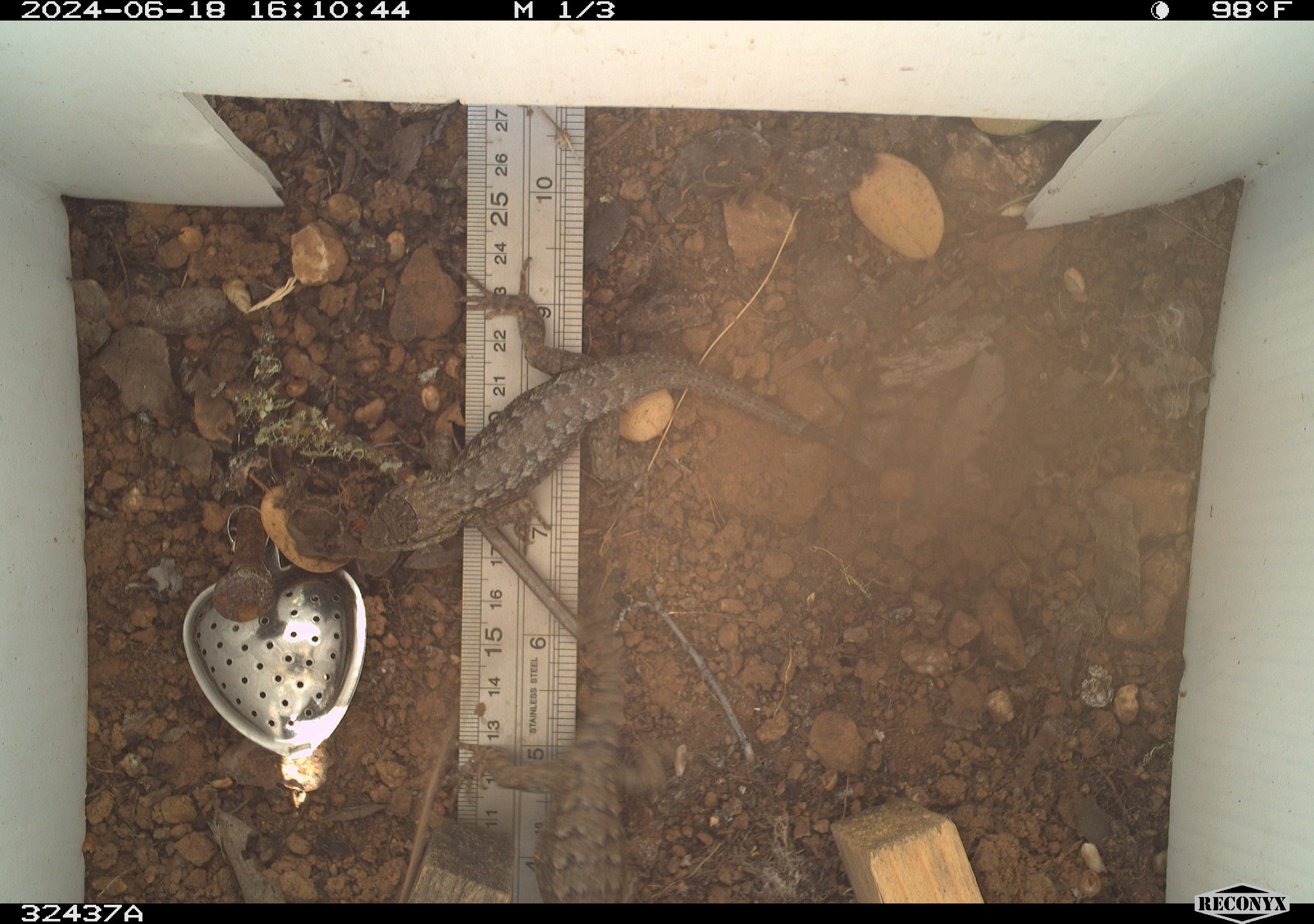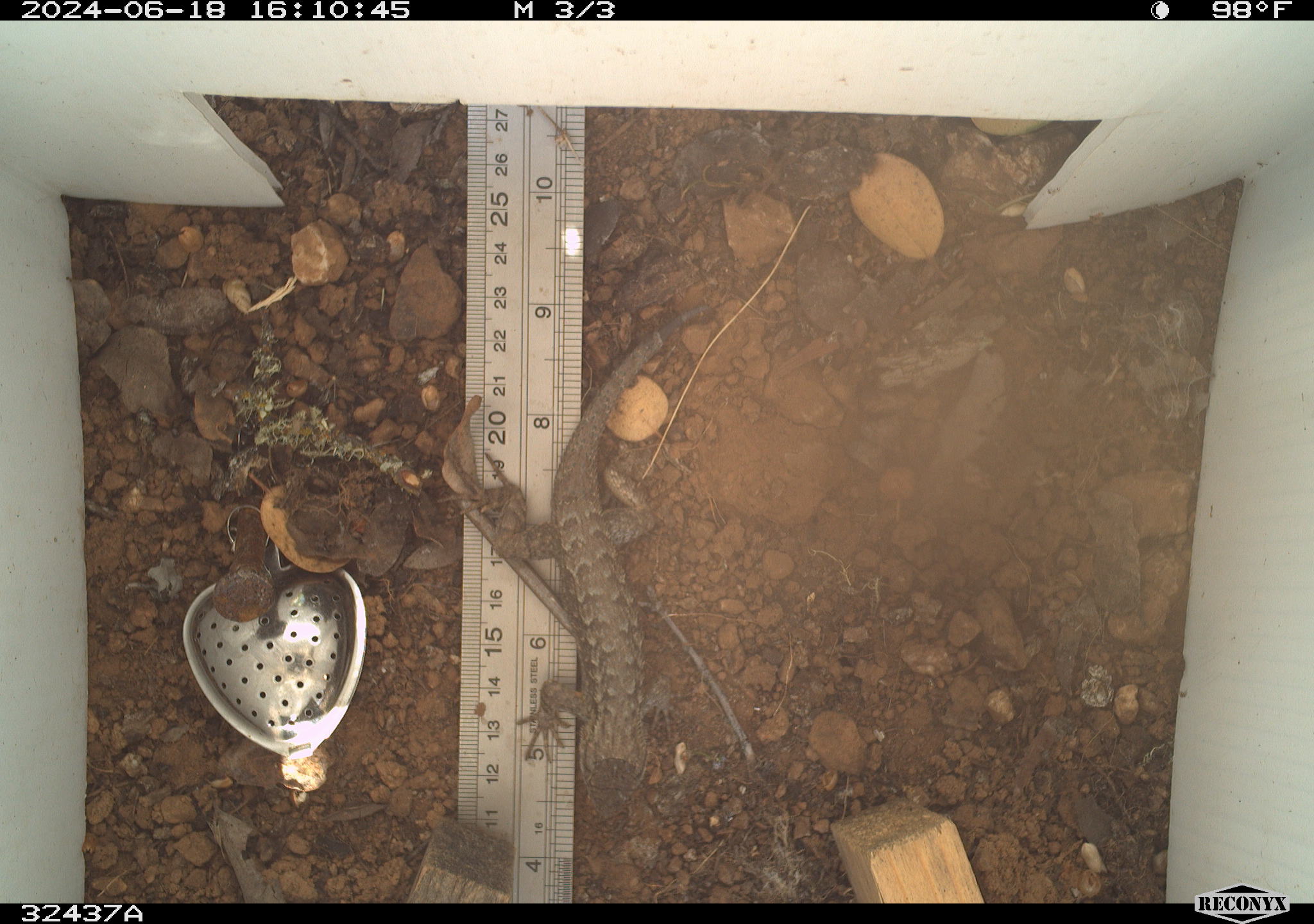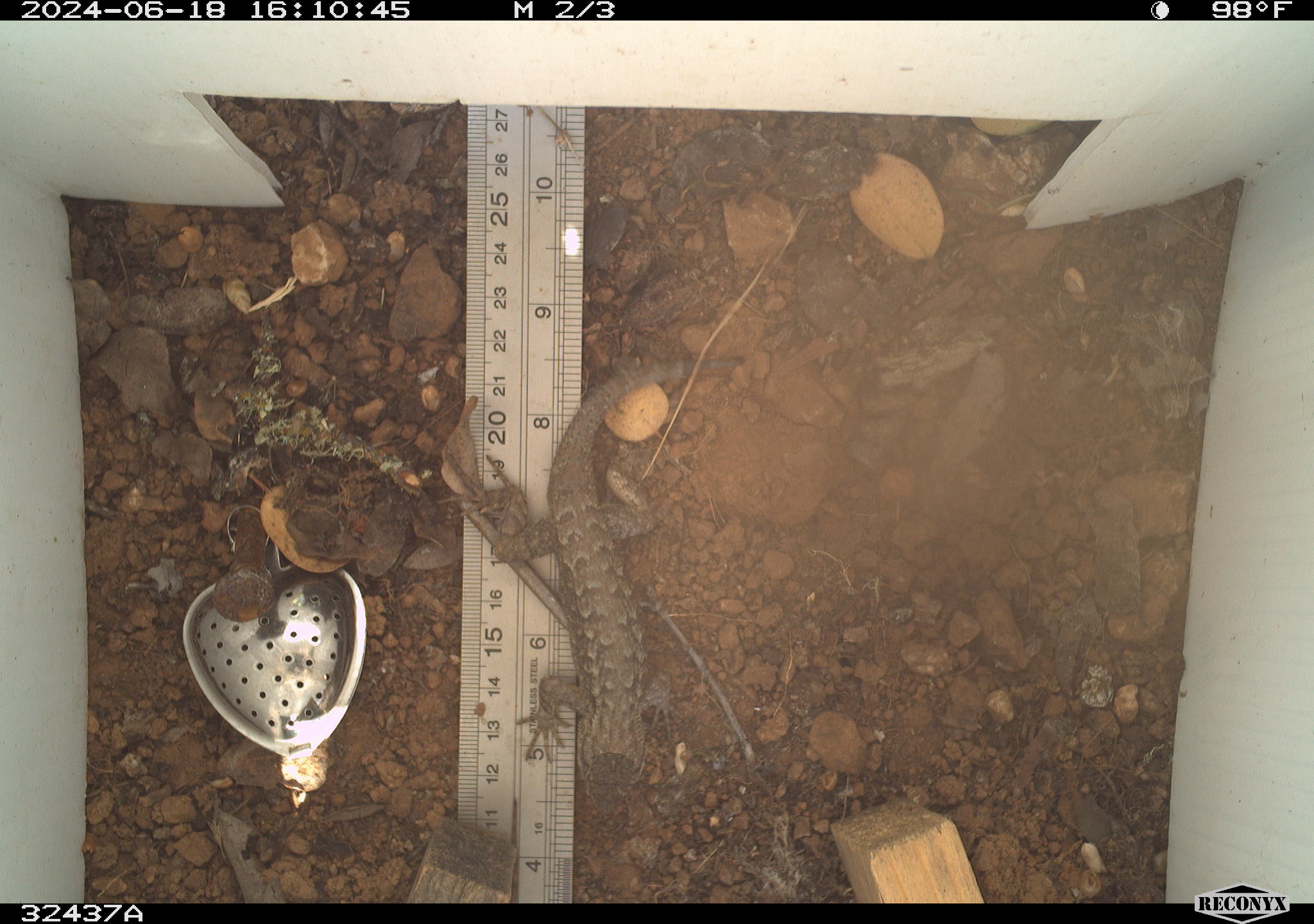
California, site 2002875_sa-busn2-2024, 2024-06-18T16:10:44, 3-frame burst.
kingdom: Animalia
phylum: Chordata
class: Reptilia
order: Squamata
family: Phrynosomatidae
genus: Sceloporus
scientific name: Sceloporus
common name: spiny lizards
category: sceloporus species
Sceloporus species (spiny lizards) (Sceloporus).